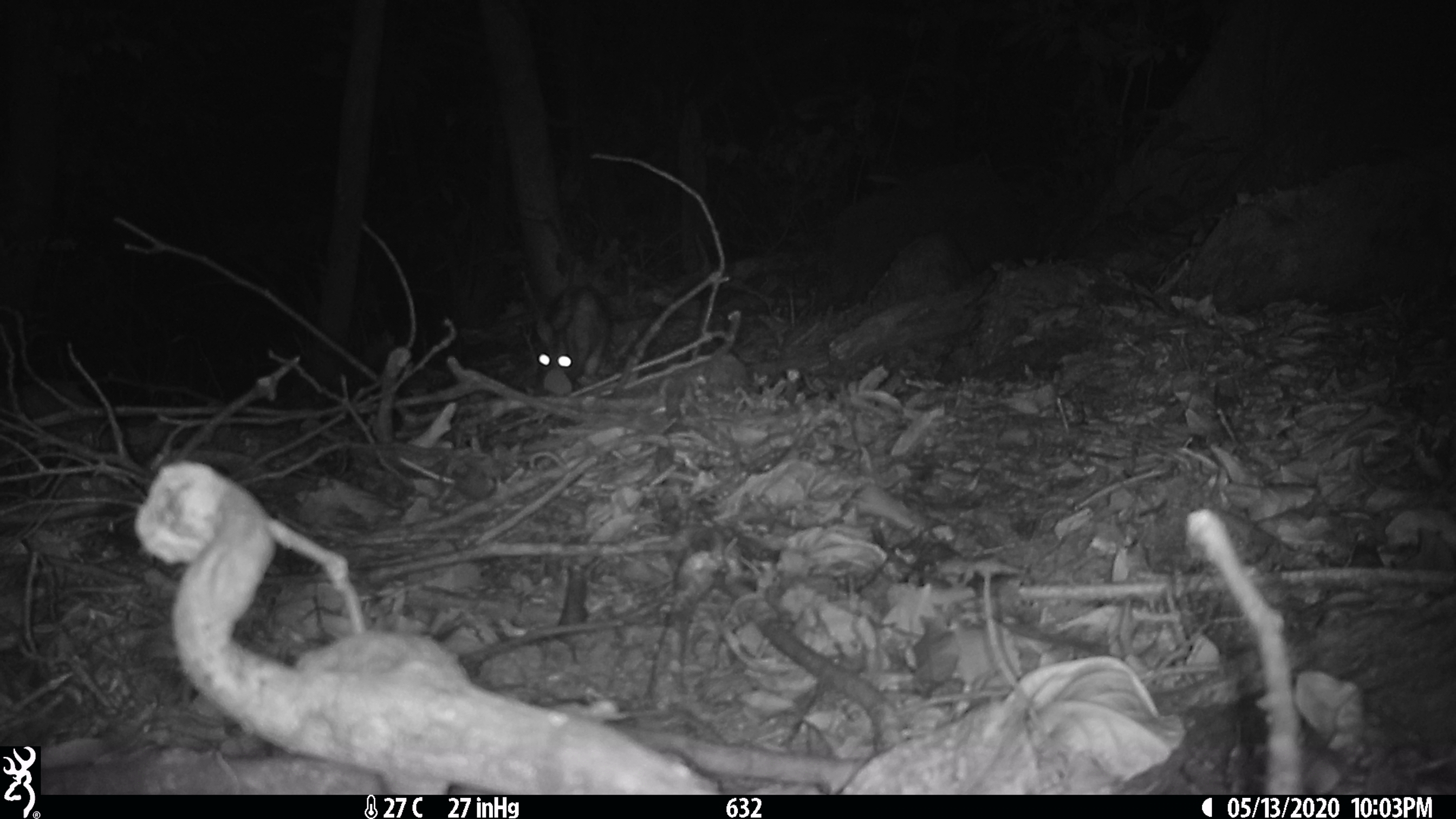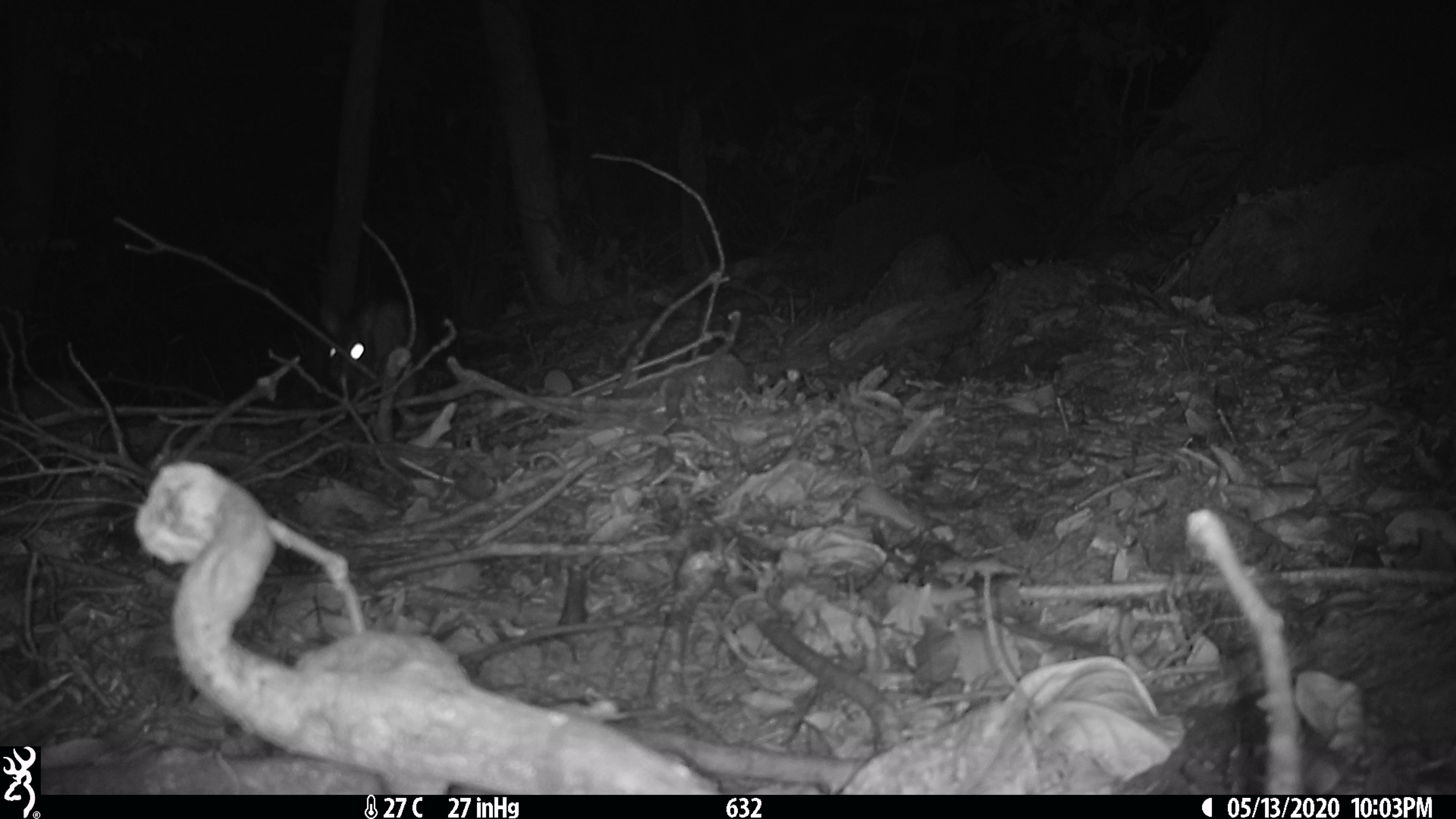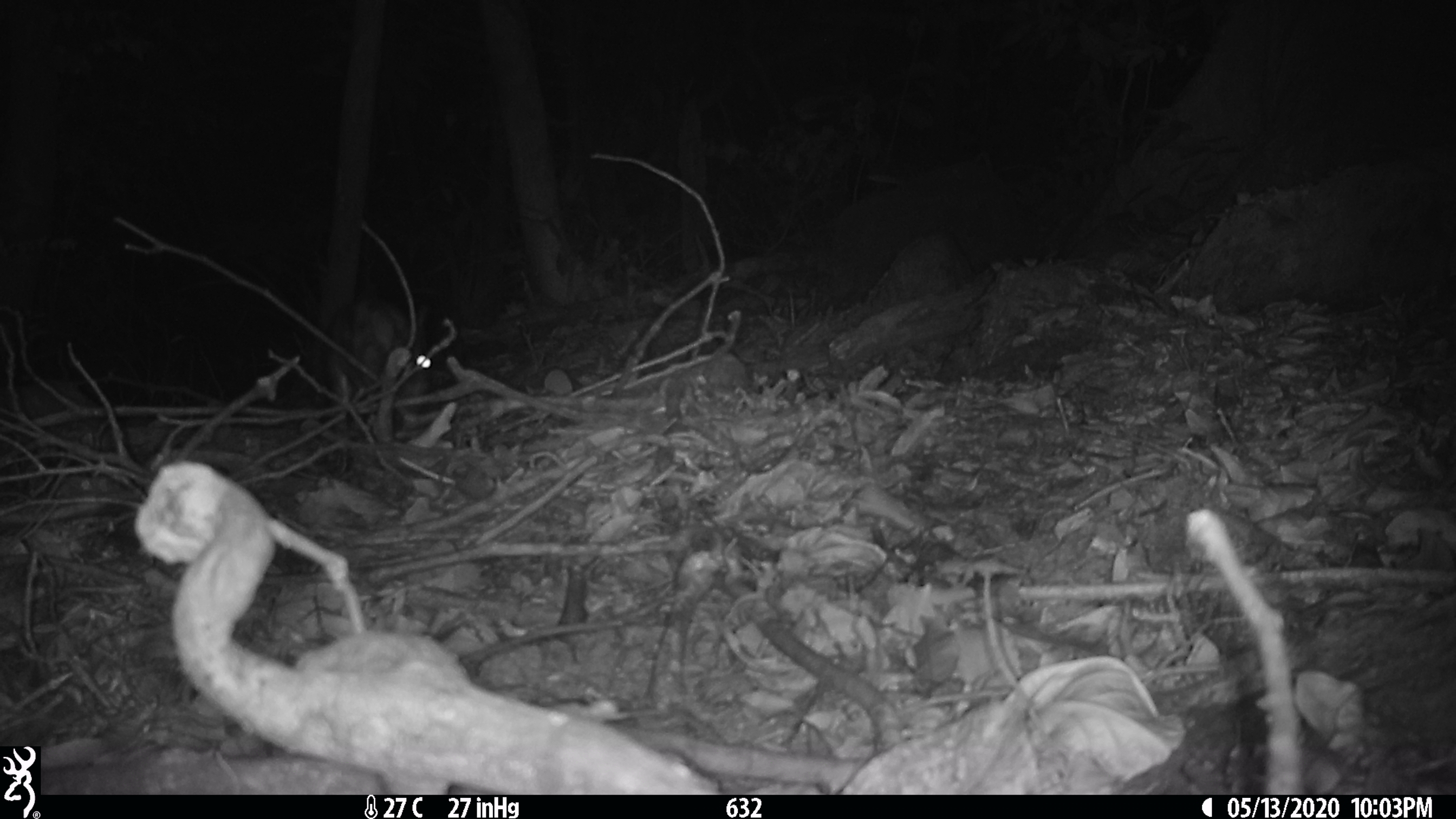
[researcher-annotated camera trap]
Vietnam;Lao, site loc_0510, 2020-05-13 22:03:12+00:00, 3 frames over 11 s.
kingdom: Animalia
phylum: Chordata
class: Mammalia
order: Lagomorpha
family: Leporidae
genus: Nesolagus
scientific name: Nesolagus timminsi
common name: annamite striped rabbit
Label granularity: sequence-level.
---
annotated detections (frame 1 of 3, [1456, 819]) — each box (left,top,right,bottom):
annamite striped rabbit: (535,285,612,395)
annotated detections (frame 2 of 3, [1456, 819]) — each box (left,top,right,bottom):
annamite striped rabbit: (320,300,427,396)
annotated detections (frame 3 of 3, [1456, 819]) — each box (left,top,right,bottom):
annamite striped rabbit: (327,295,432,432)